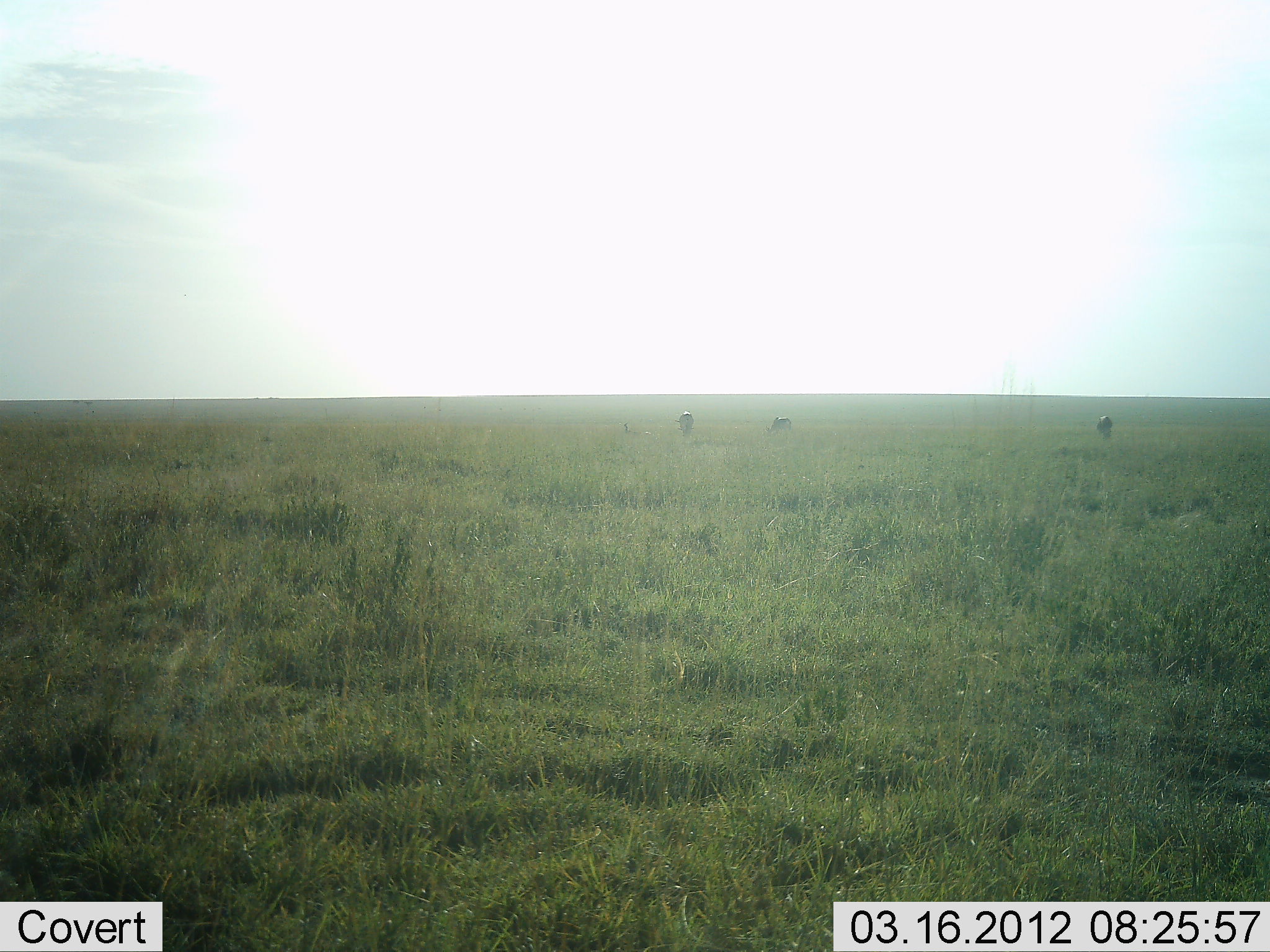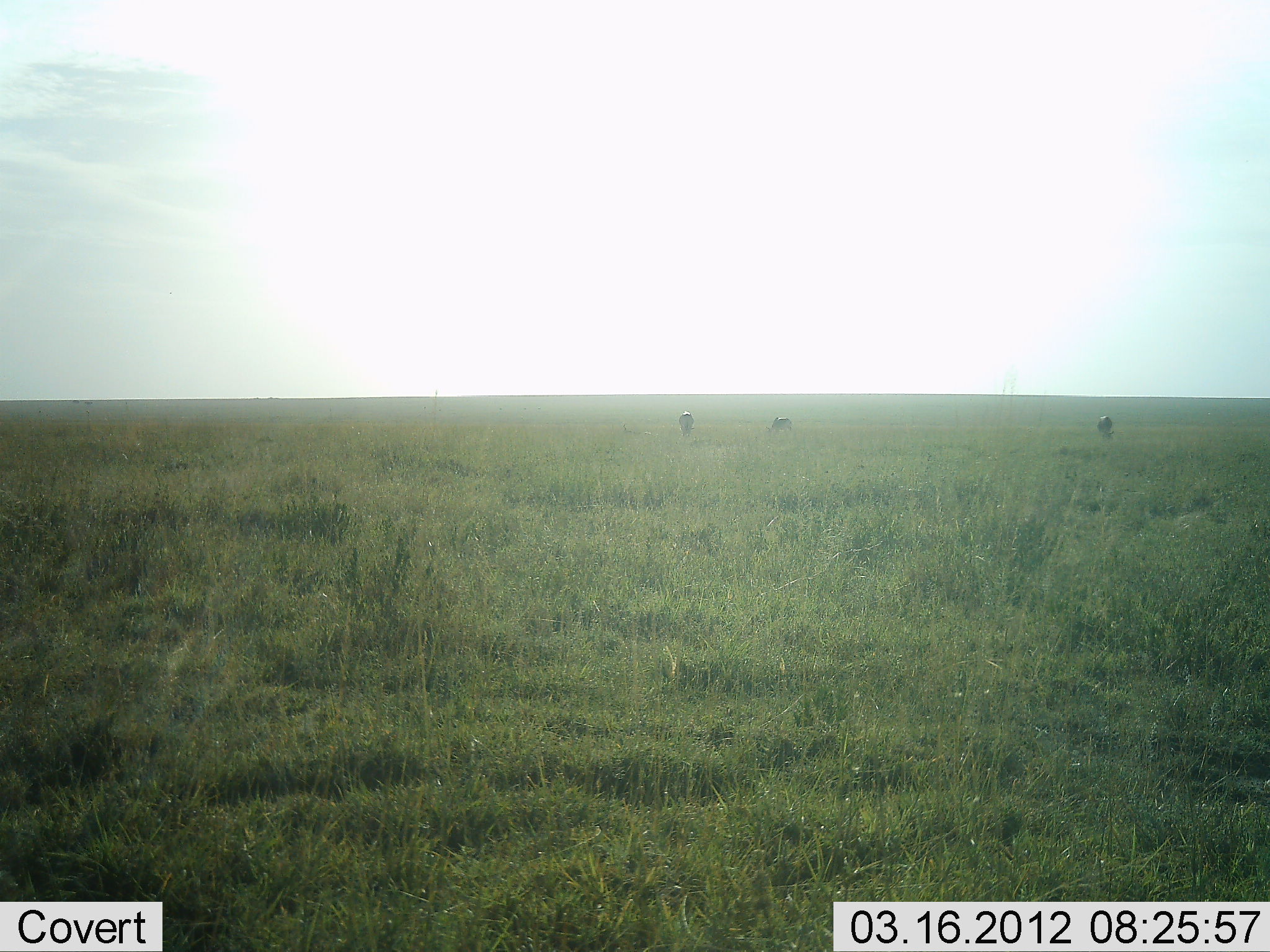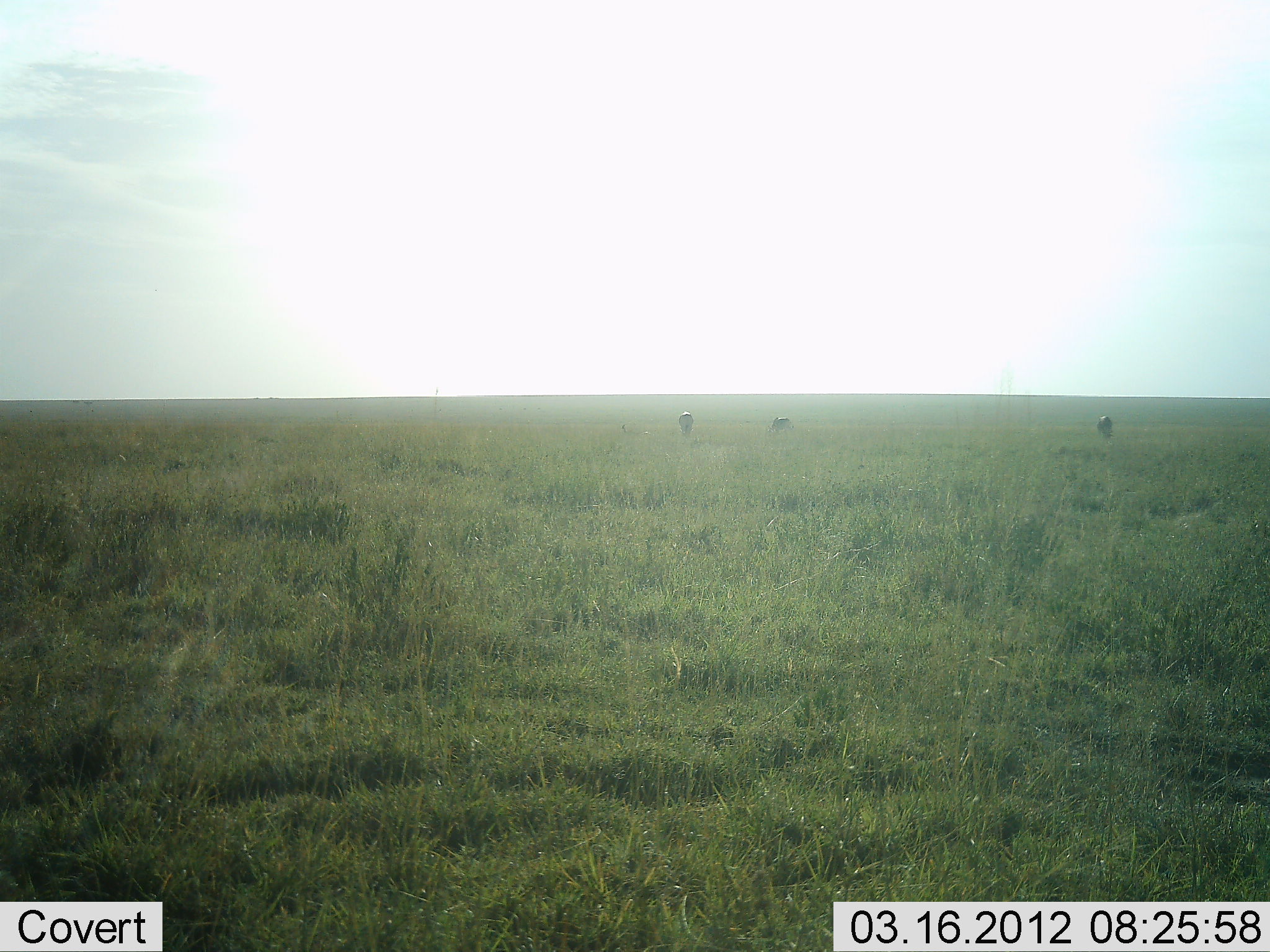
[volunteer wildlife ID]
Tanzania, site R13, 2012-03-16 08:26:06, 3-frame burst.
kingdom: Animalia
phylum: Chordata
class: Mammalia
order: Artiodactyla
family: Bovidae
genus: Connochaetes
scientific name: Connochaetes taurinus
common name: blue wildebeest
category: wildebeest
Wildebeest (blue wildebeest) (Connochaetes taurinus), count 3. Behavior (volunteer vote fractions): standing 25%, resting 0%, moving 0%, interacting 0%. Young present (vote fraction): 0%. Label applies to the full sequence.